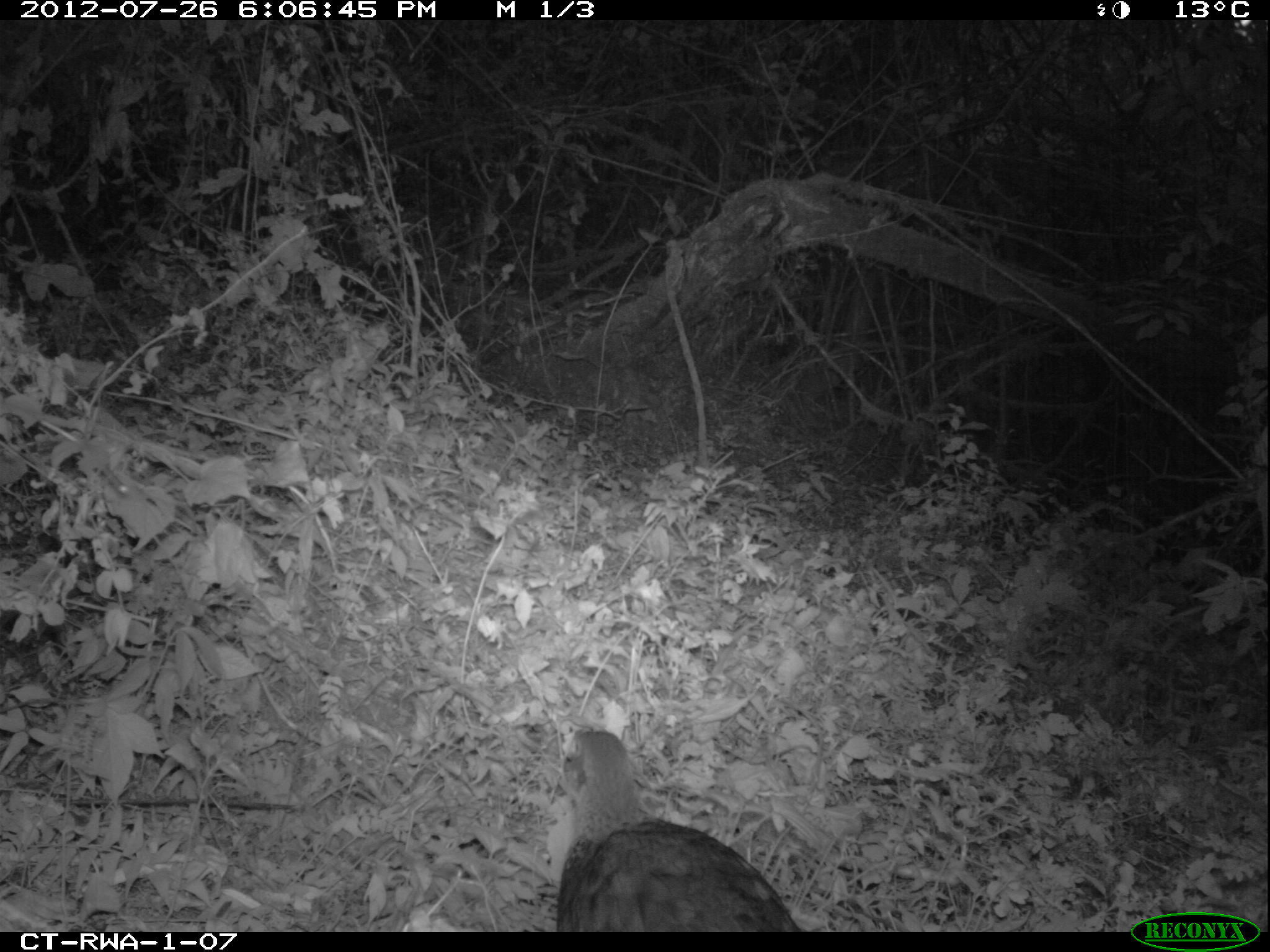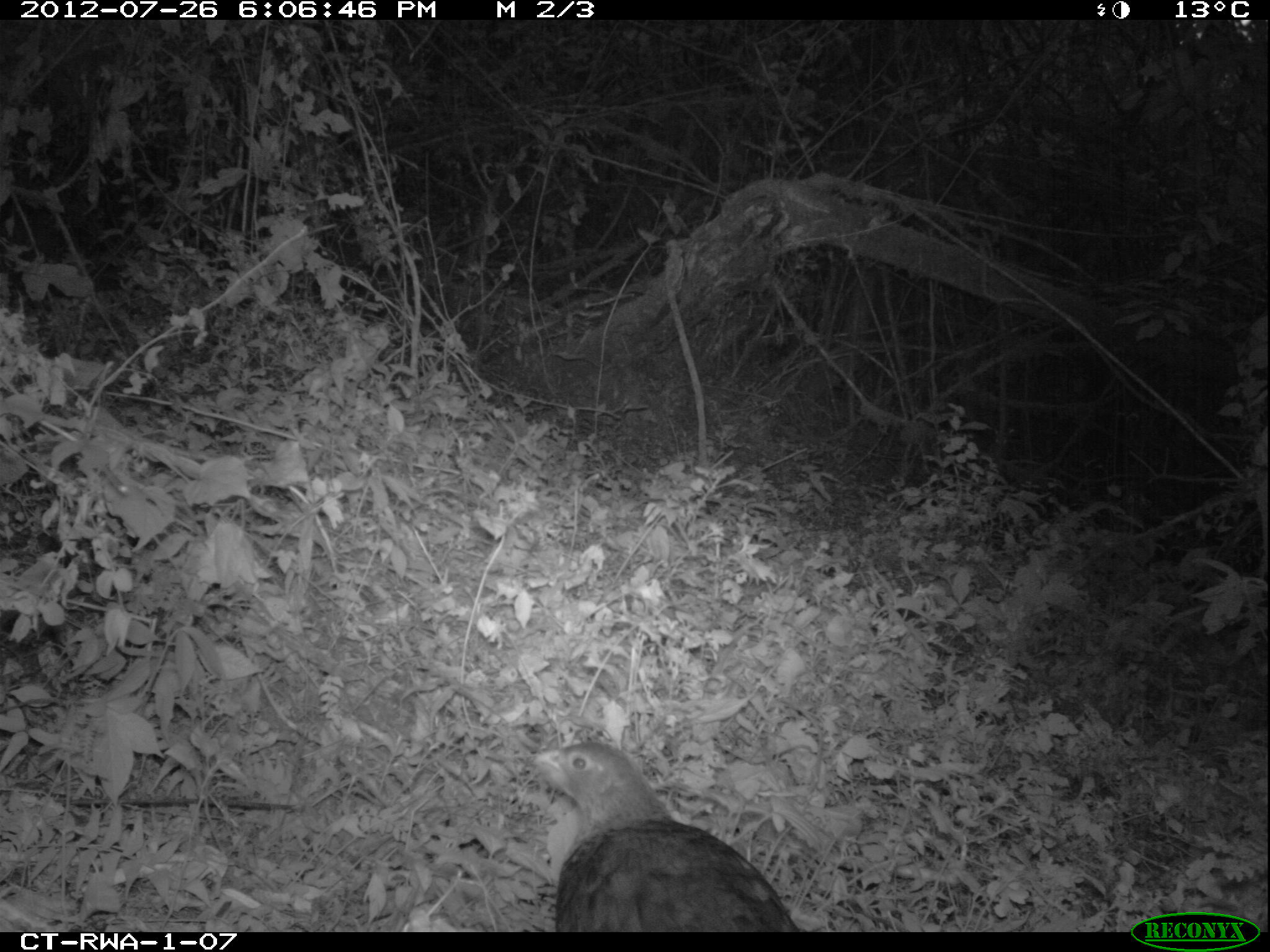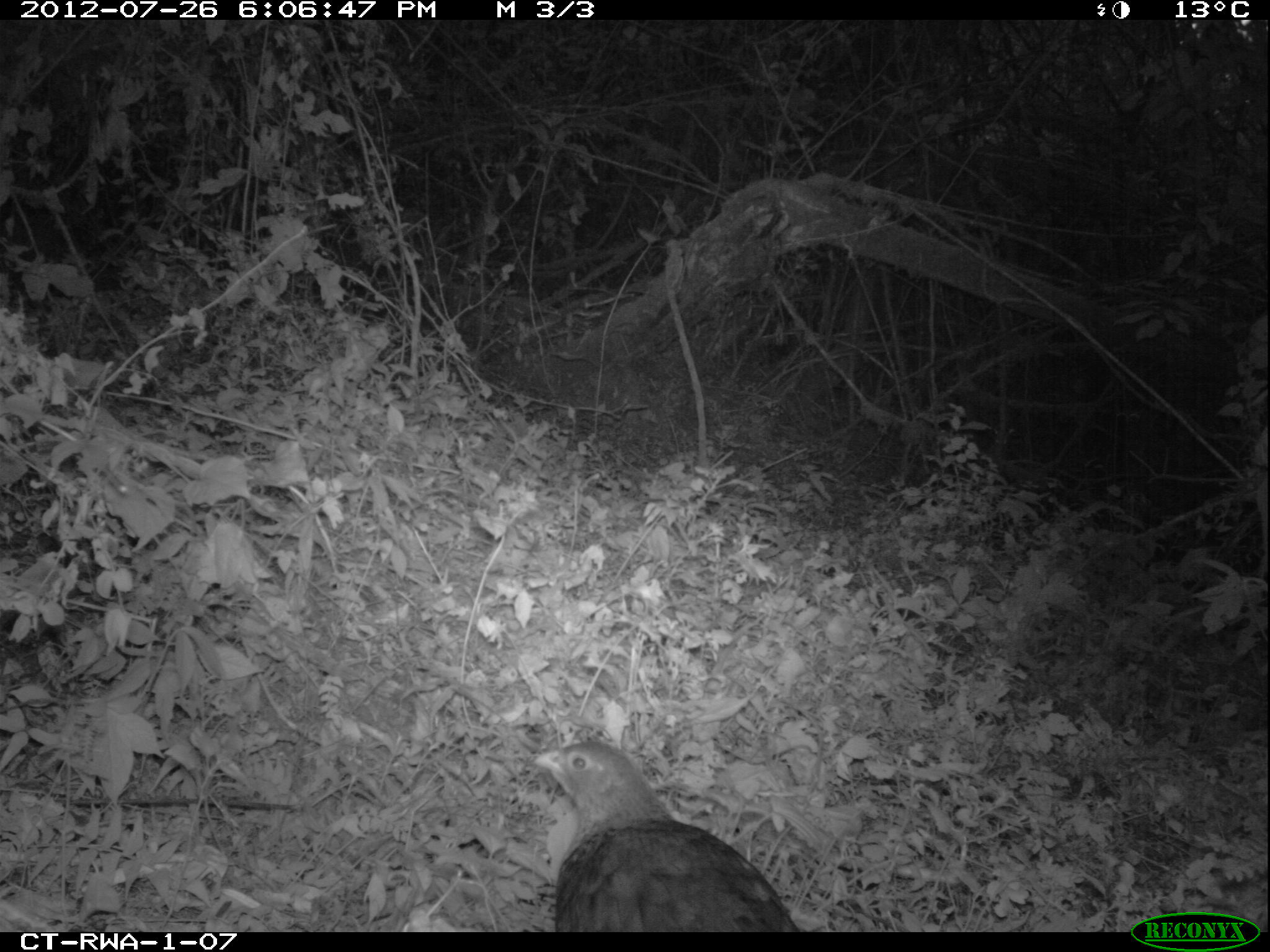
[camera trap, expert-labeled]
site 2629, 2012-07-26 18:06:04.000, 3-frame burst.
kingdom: Animalia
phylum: Chordata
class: Aves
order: Galliformes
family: Phasianidae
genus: Pternistis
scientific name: Pternistis nobilis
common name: handsome francolin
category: francolinus nobilis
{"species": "francolinus nobilis (handsome francolin) (Pternistis nobilis)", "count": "1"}